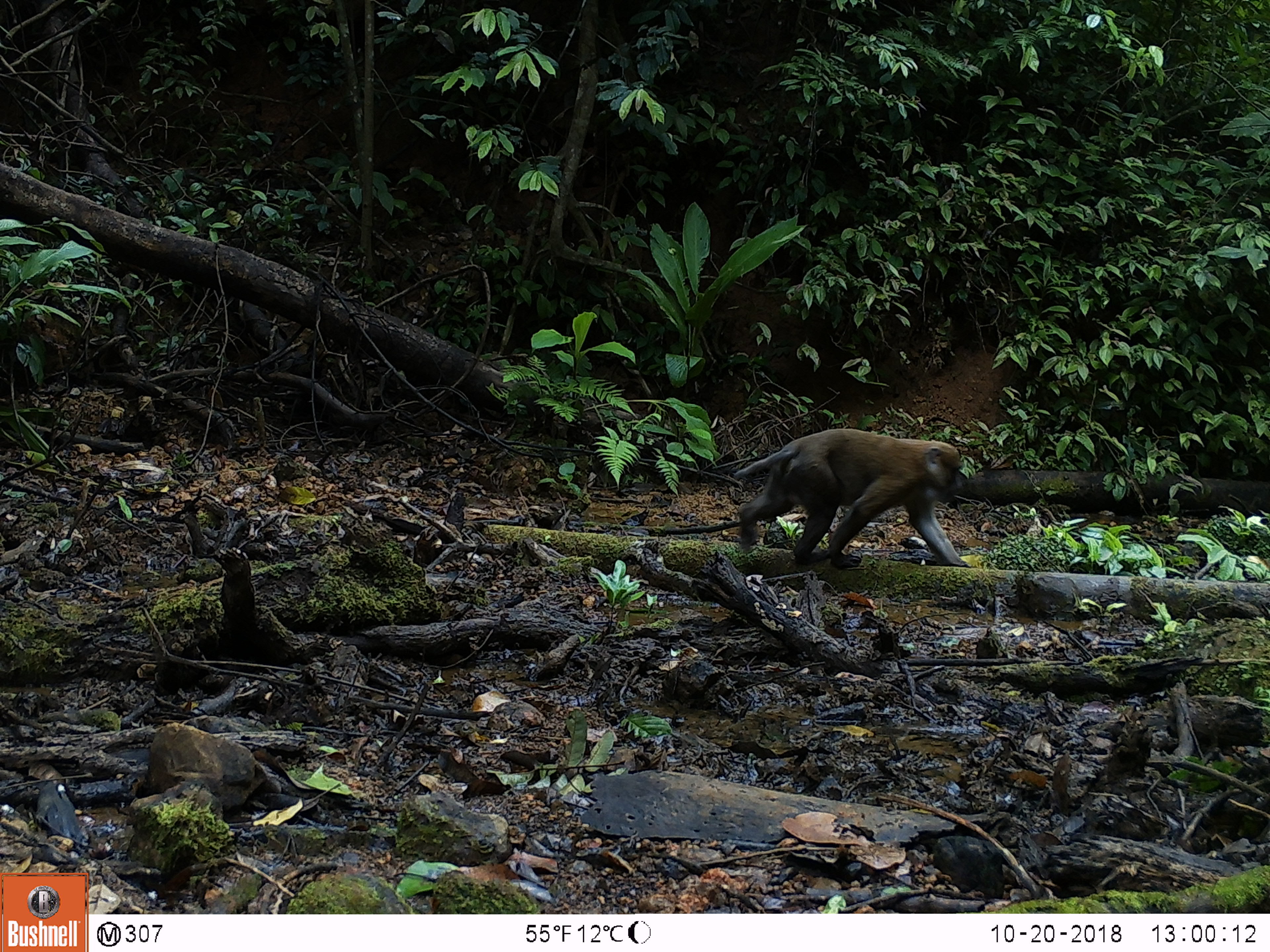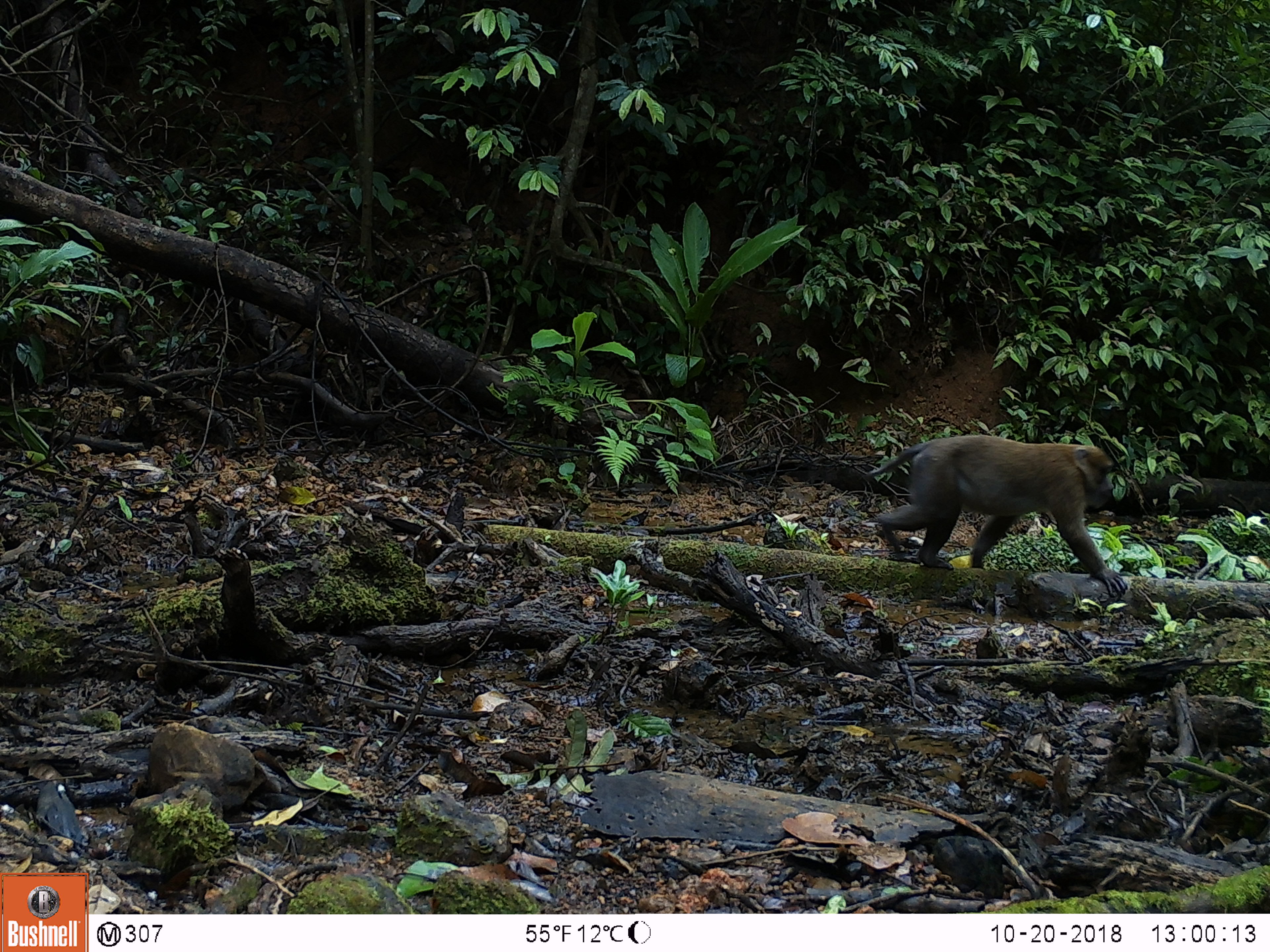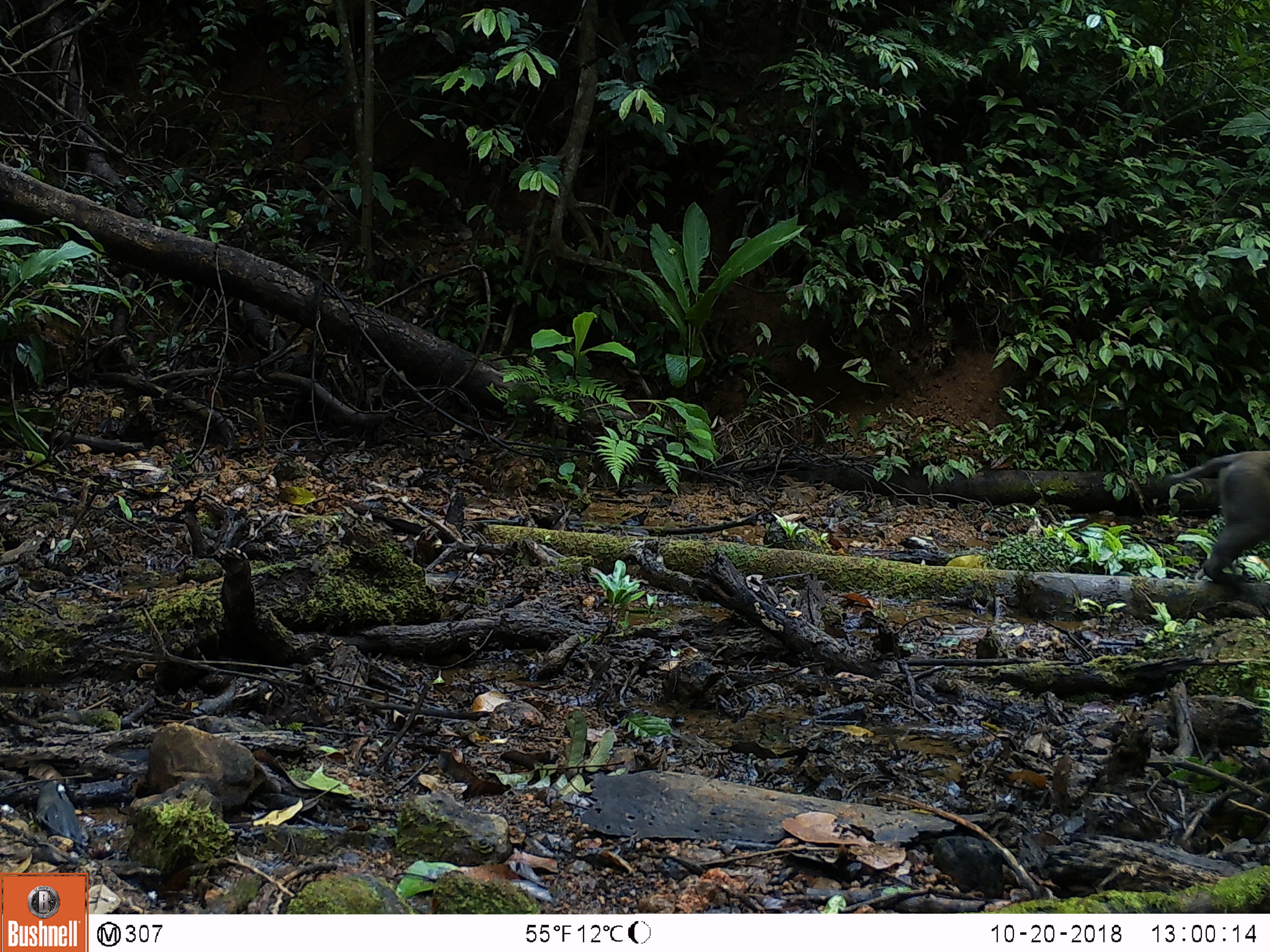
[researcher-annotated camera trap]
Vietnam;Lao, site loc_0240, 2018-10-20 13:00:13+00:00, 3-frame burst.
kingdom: Animalia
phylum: Chordata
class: Mammalia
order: Primates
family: Cercopithecidae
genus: Macaca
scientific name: Macaca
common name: macaques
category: assam or rhesus macaque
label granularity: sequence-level